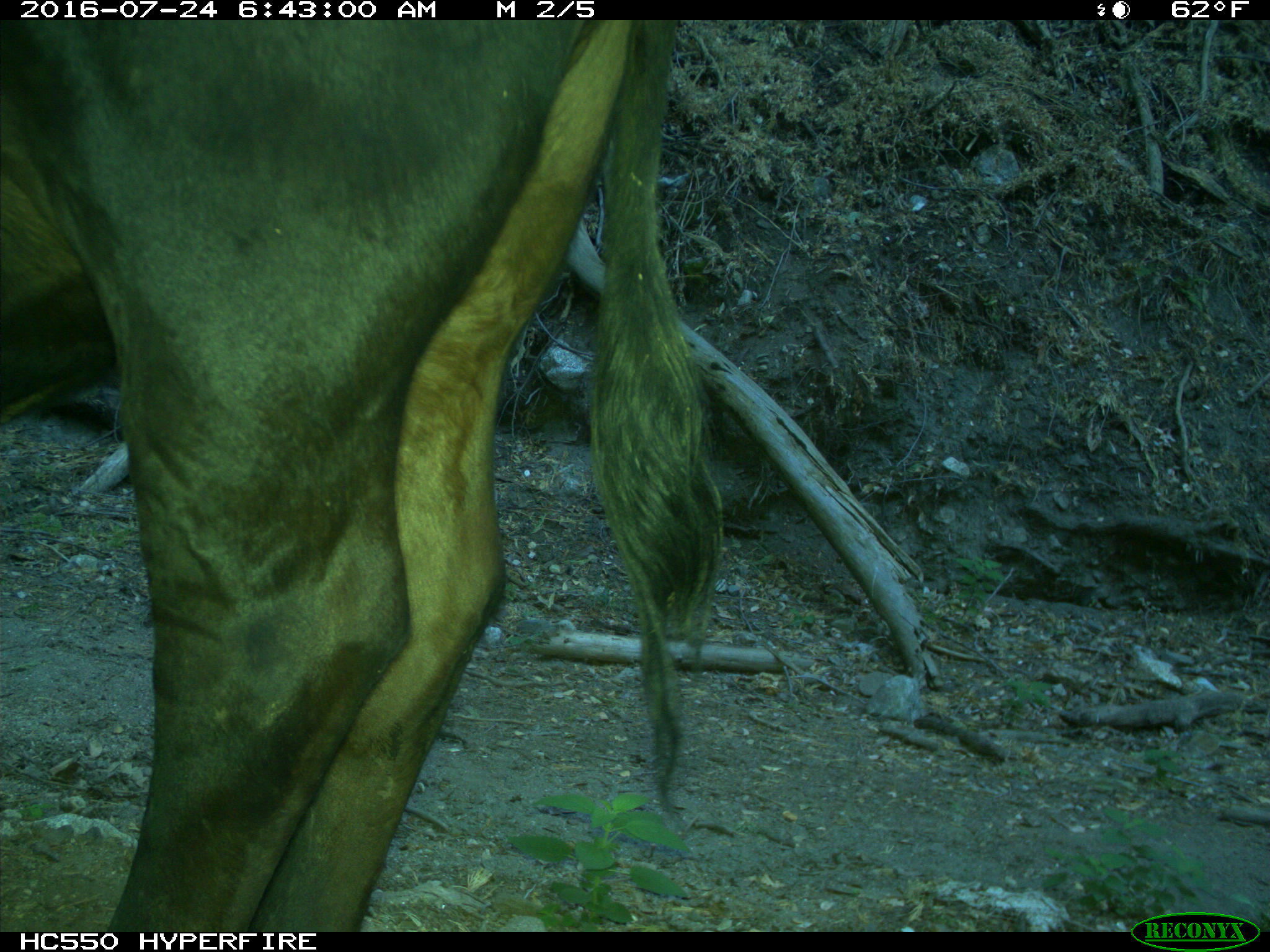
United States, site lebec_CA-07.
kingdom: Animalia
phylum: Chordata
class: Mammalia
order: Artiodactyla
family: Bovidae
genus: Bos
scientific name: Bos taurus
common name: domestic cow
Bos taurus (domestic cow).